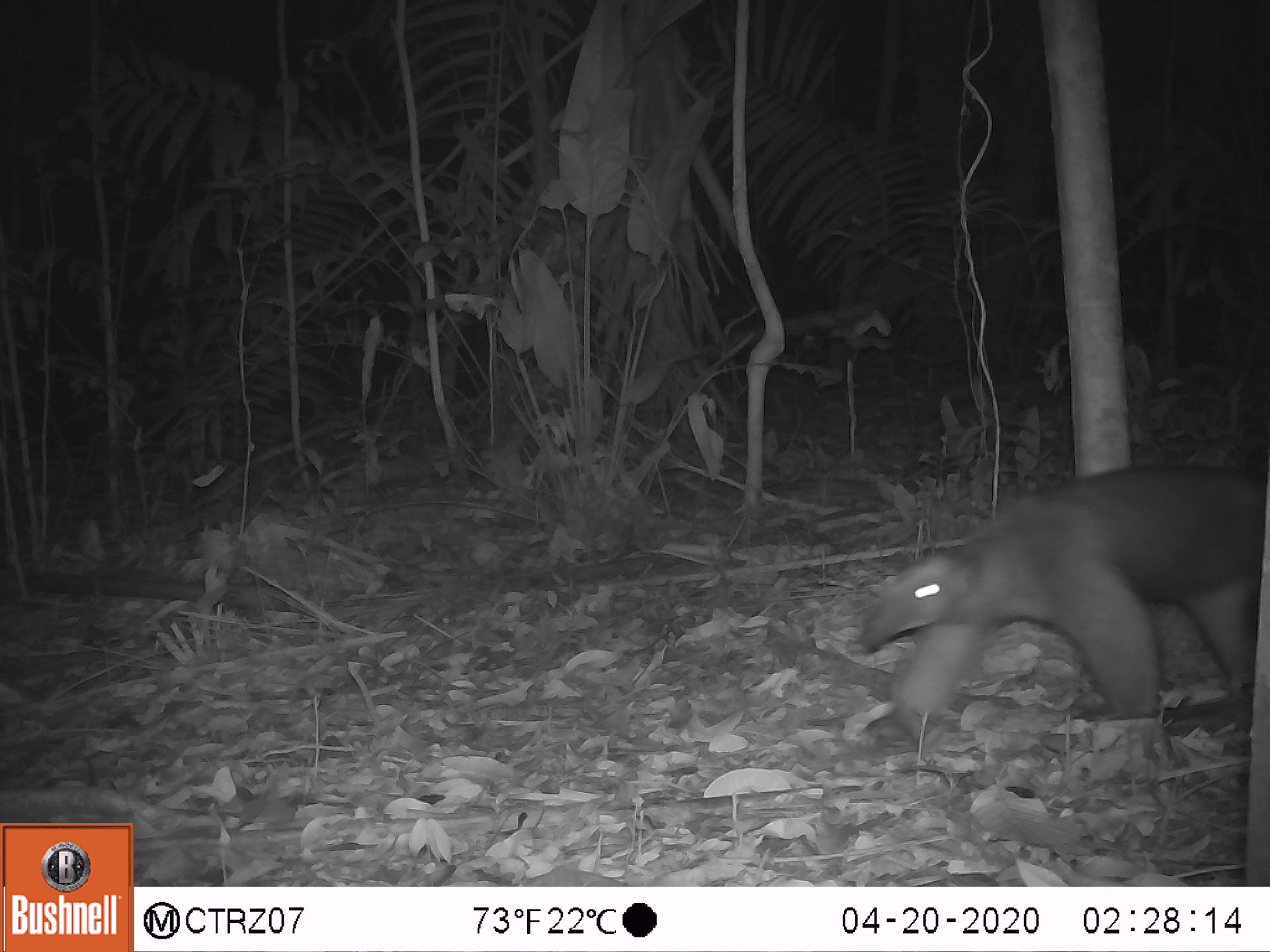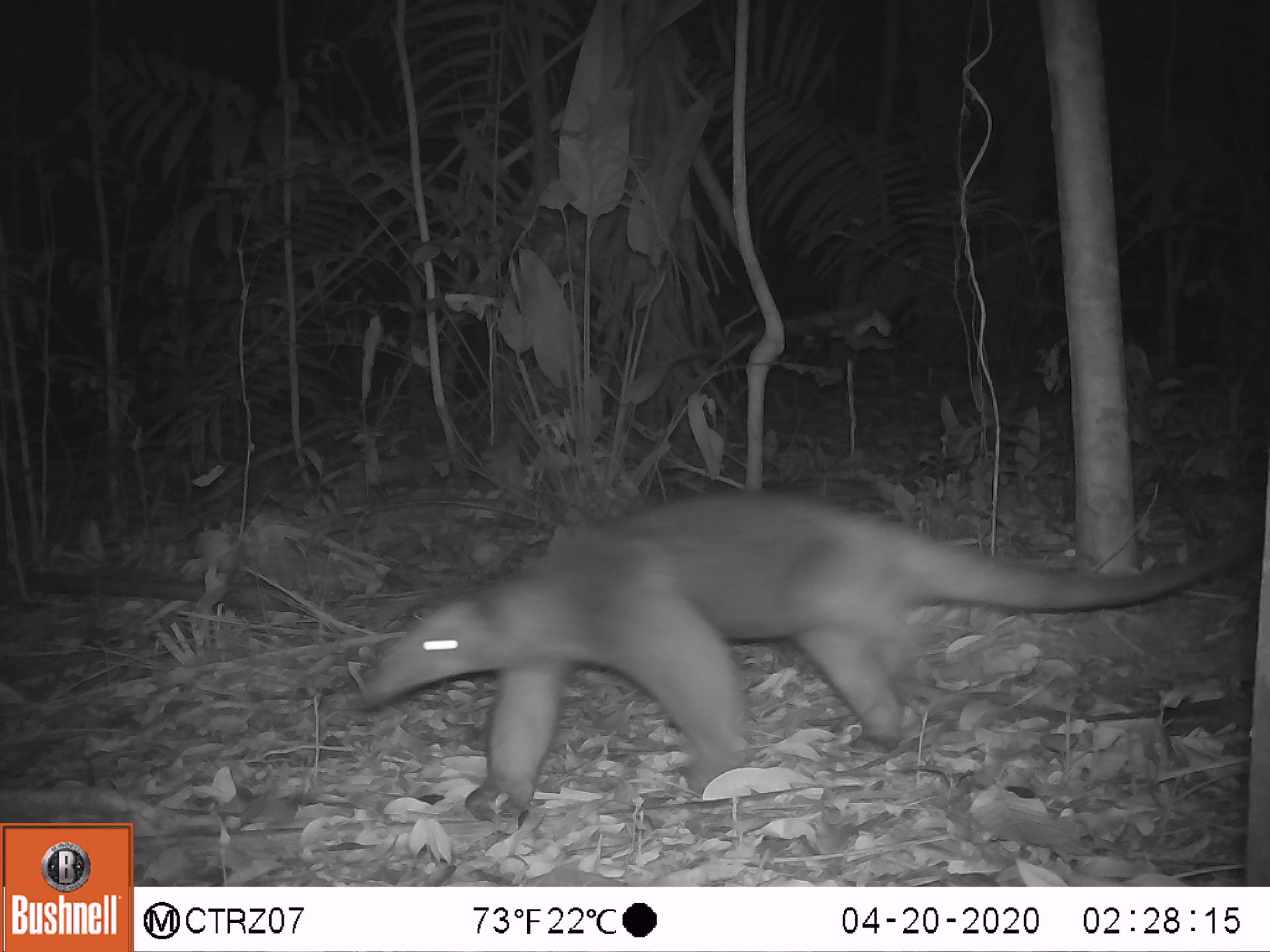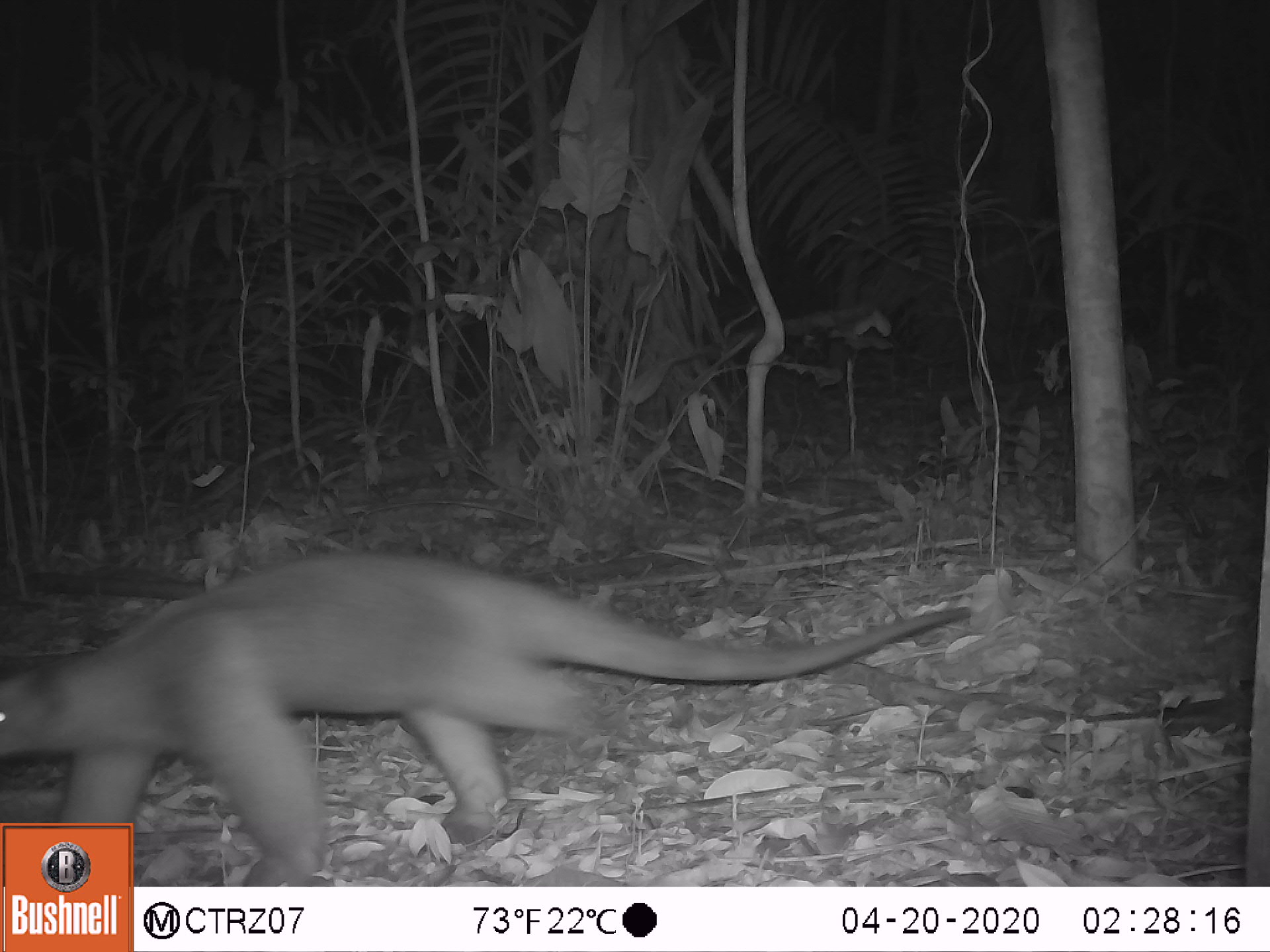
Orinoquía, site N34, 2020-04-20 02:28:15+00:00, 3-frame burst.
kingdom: Animalia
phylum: Chordata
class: Mammalia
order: Pilosa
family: Myrmecophagidae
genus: Tamandua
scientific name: Tamandua tetradactyla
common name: southern tamandua